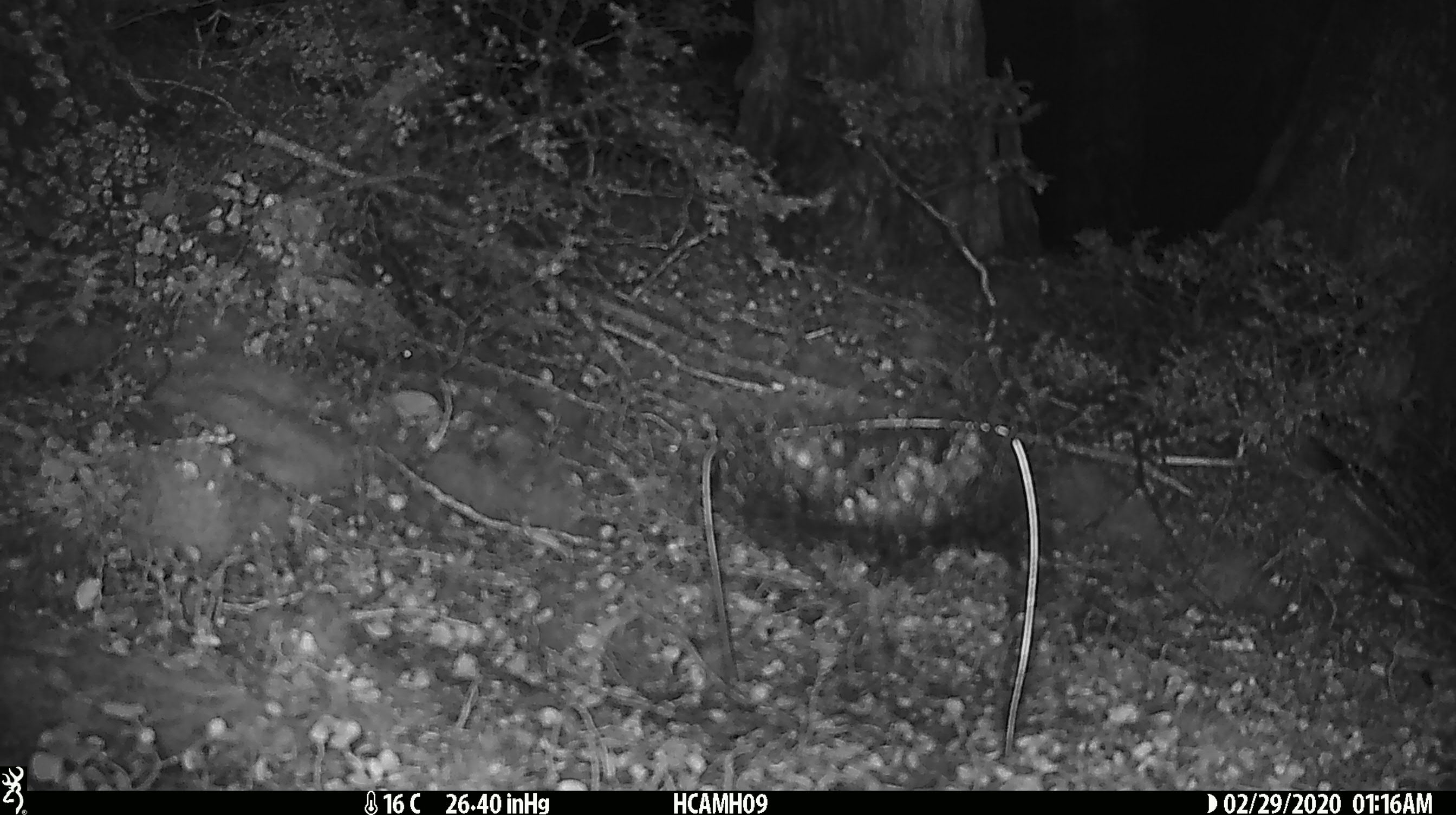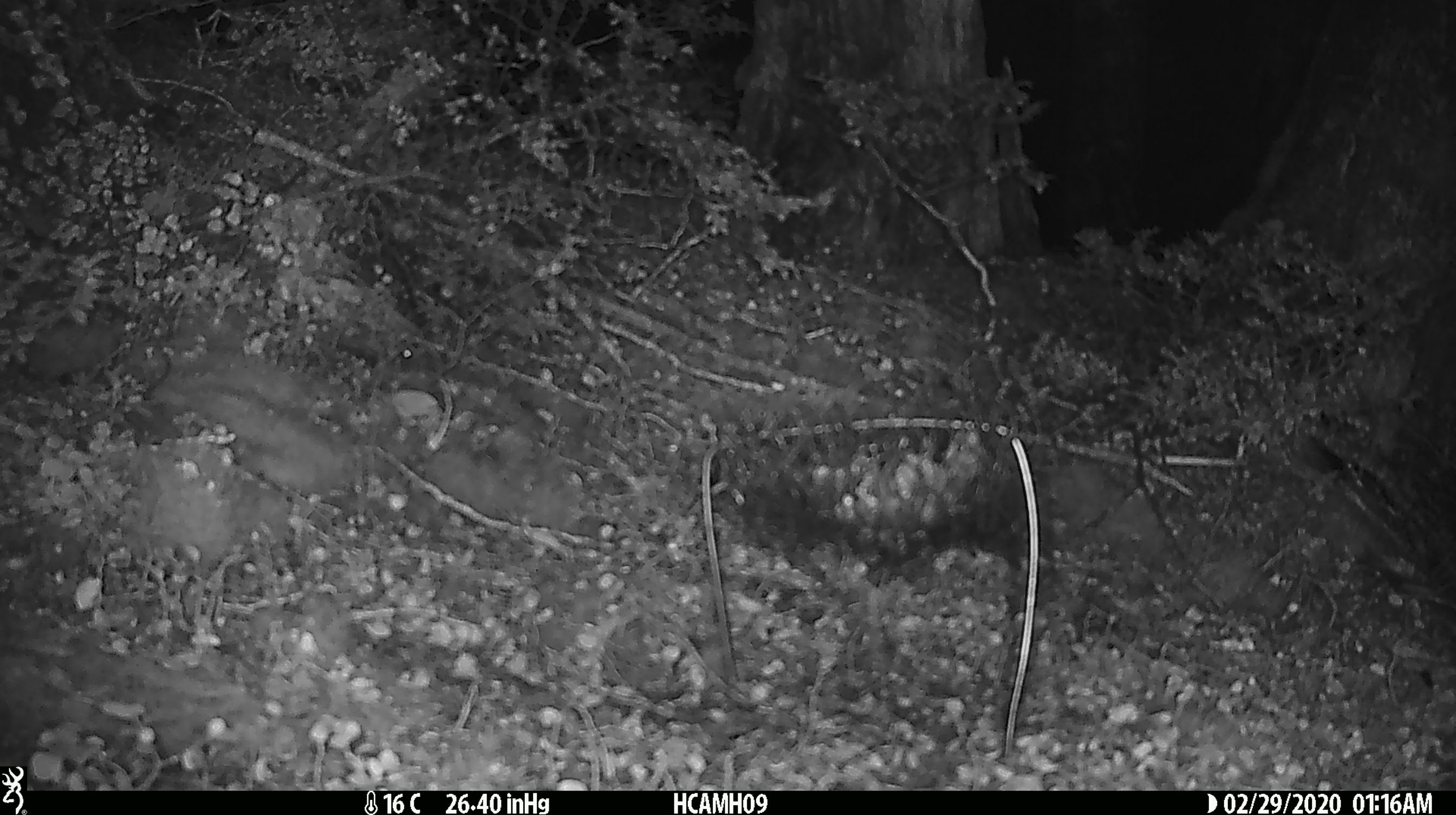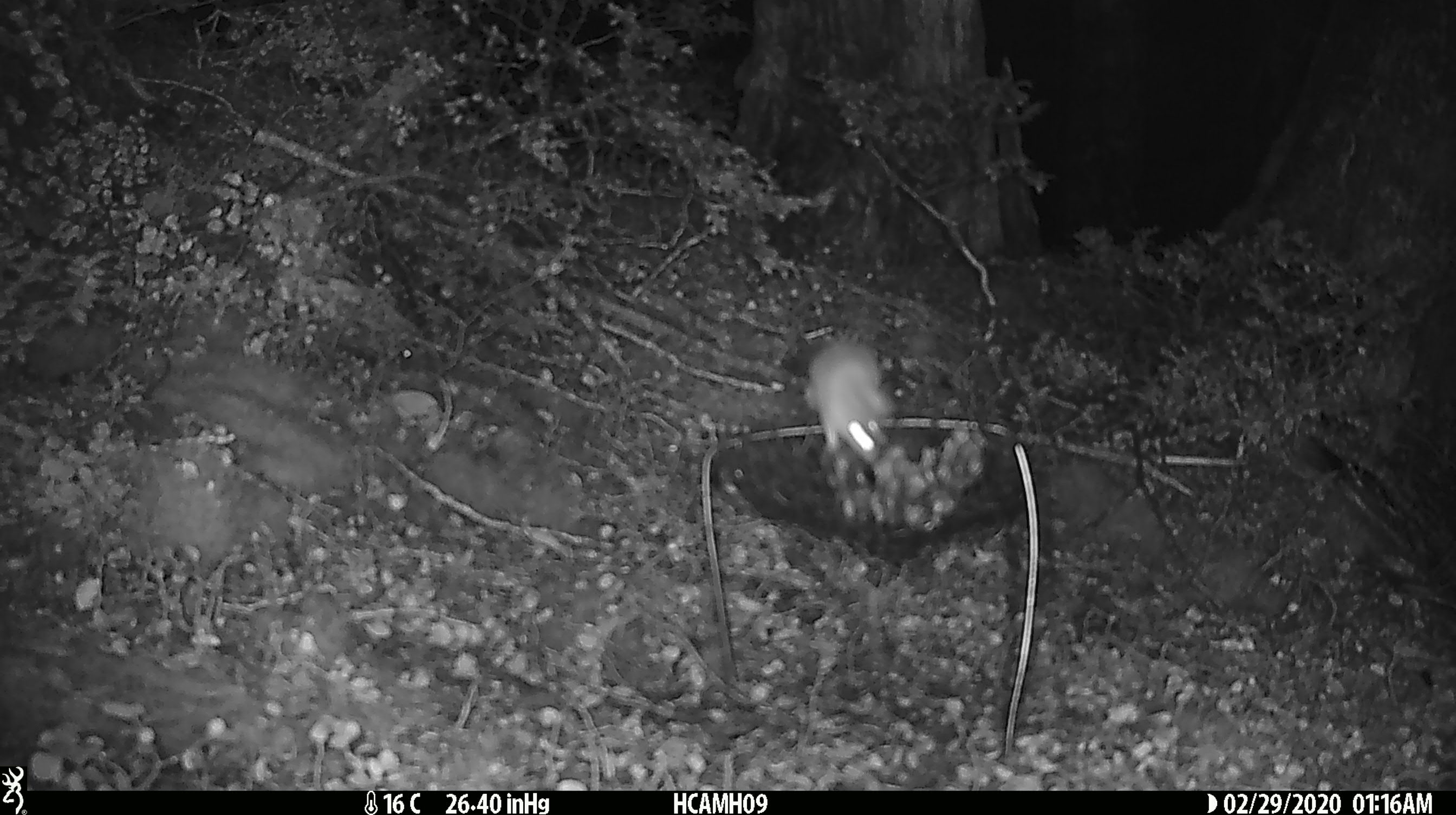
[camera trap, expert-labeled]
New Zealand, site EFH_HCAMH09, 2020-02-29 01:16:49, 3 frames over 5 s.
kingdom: Animalia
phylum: Chordata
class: Mammalia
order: Rodentia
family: Muridae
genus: Mus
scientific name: Mus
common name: mouse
Mouse (Mus).